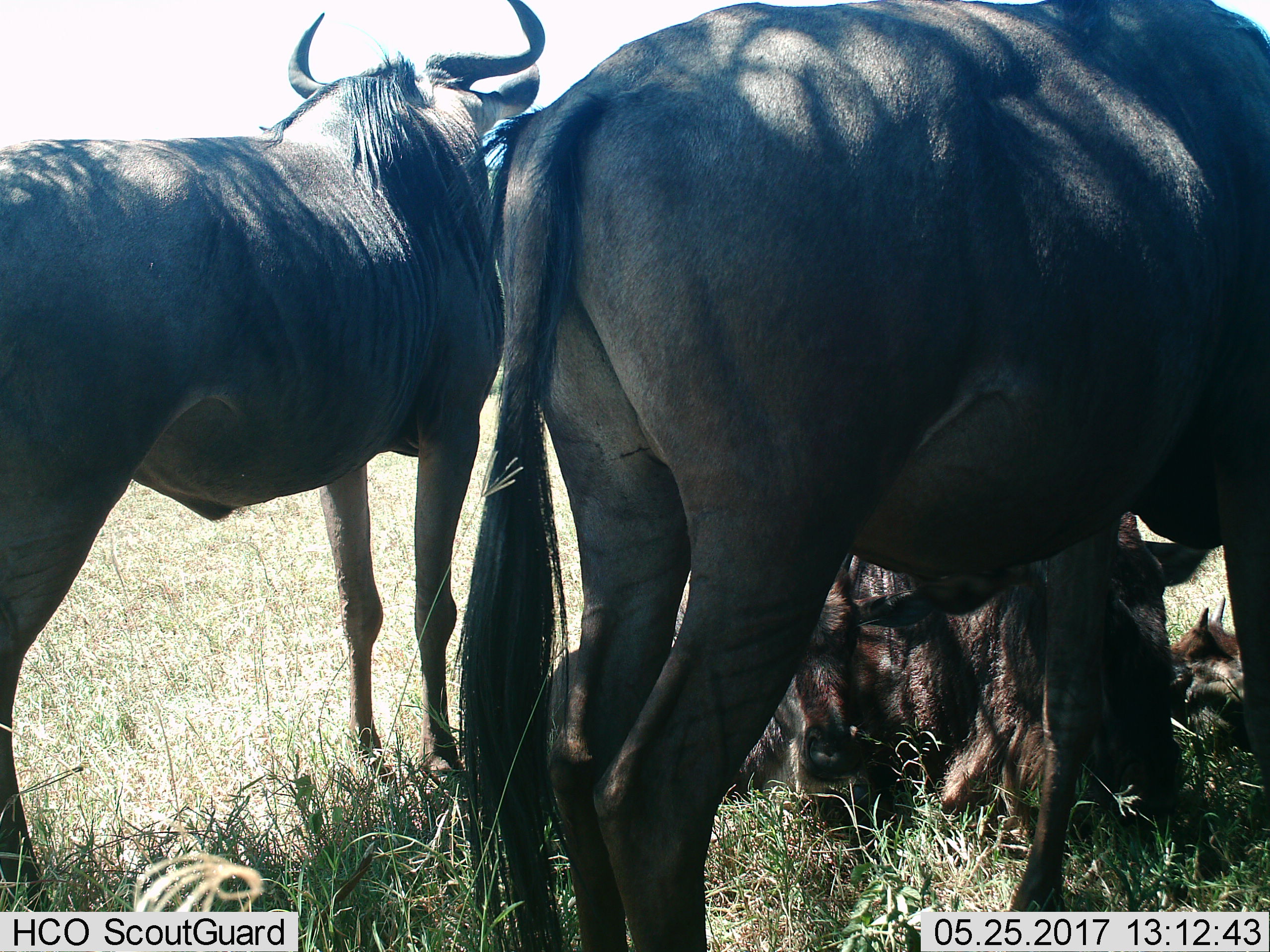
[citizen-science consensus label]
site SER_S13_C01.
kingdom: Animalia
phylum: Chordata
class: Mammalia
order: Artiodactyla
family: Bovidae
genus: Connochaetes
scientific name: Connochaetes taurinus taurinus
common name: blue wildebeest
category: wildebeestblue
Wildebeestblue (blue wildebeest) (Connochaetes taurinus taurinus), count 4. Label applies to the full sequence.